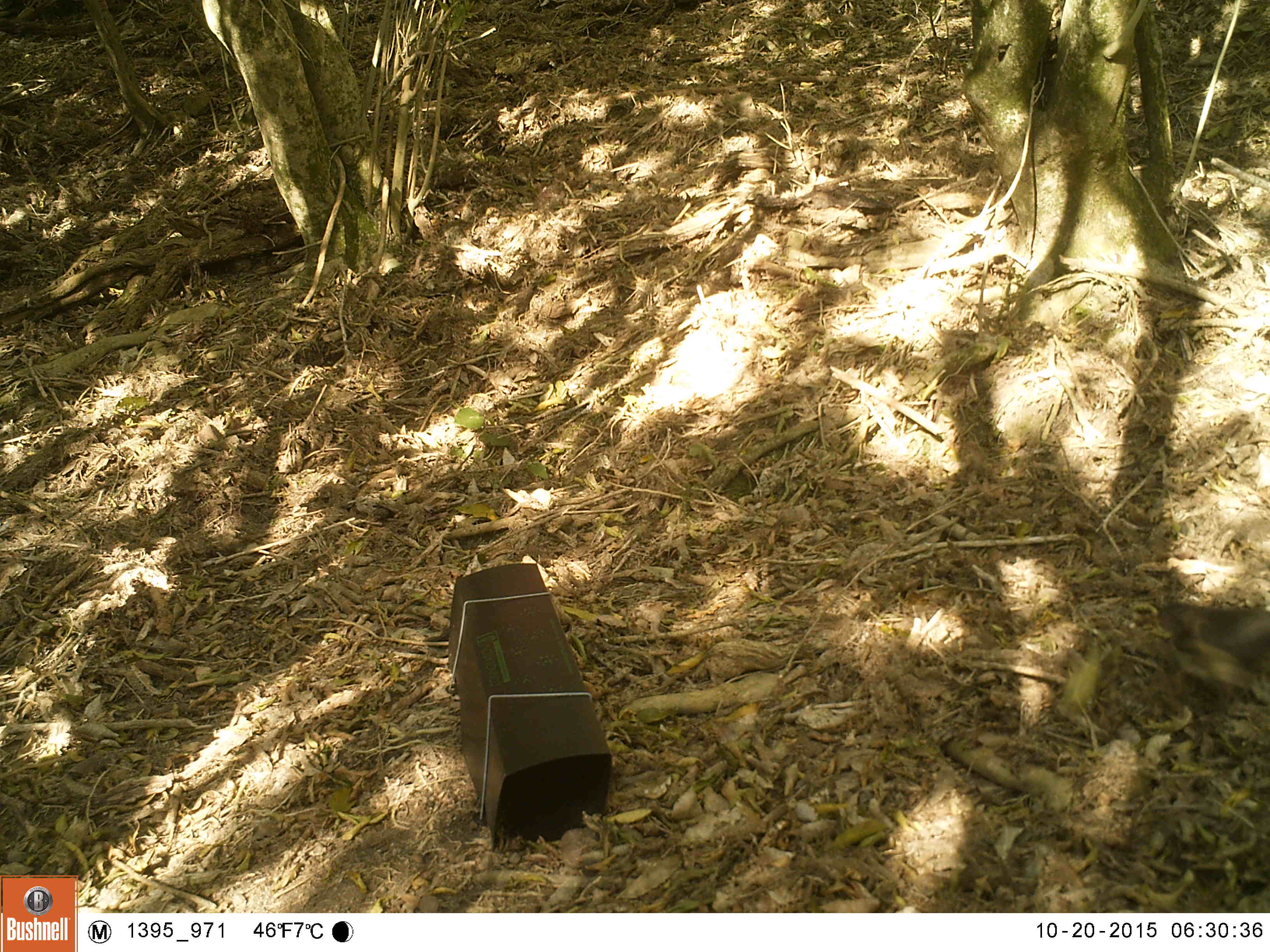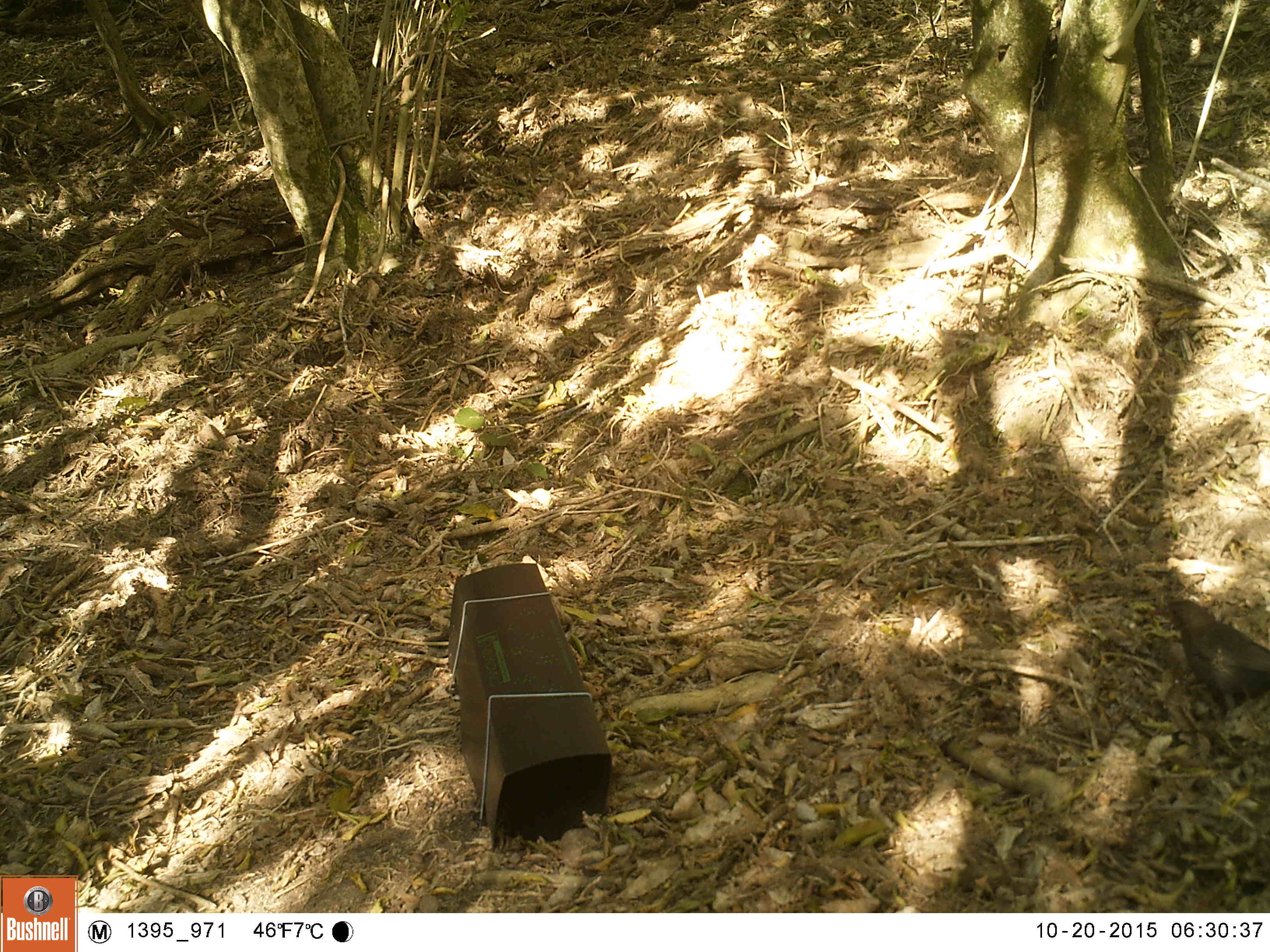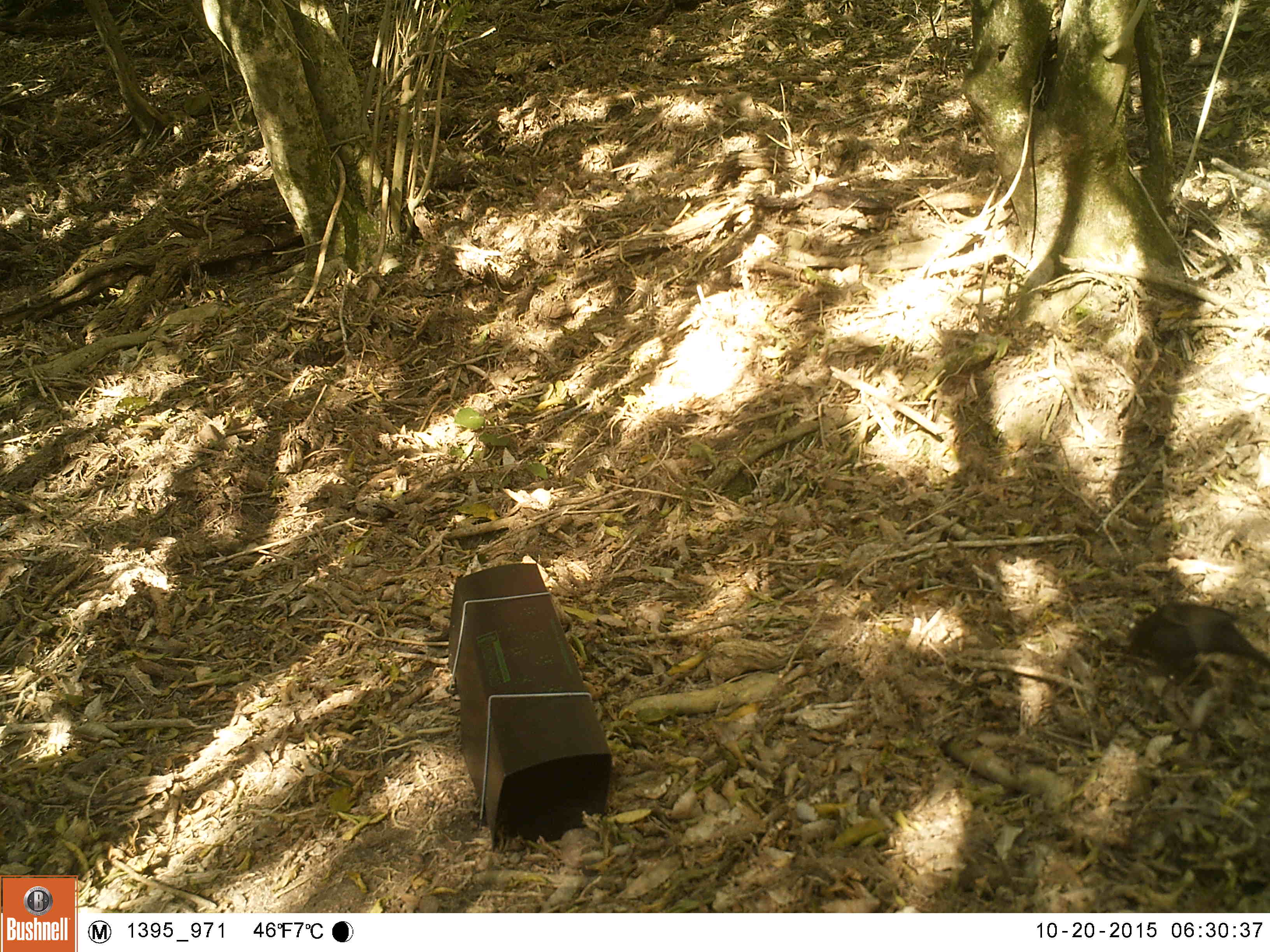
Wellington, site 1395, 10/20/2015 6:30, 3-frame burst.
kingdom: Animalia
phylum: Chordata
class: Aves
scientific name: Aves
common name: bird